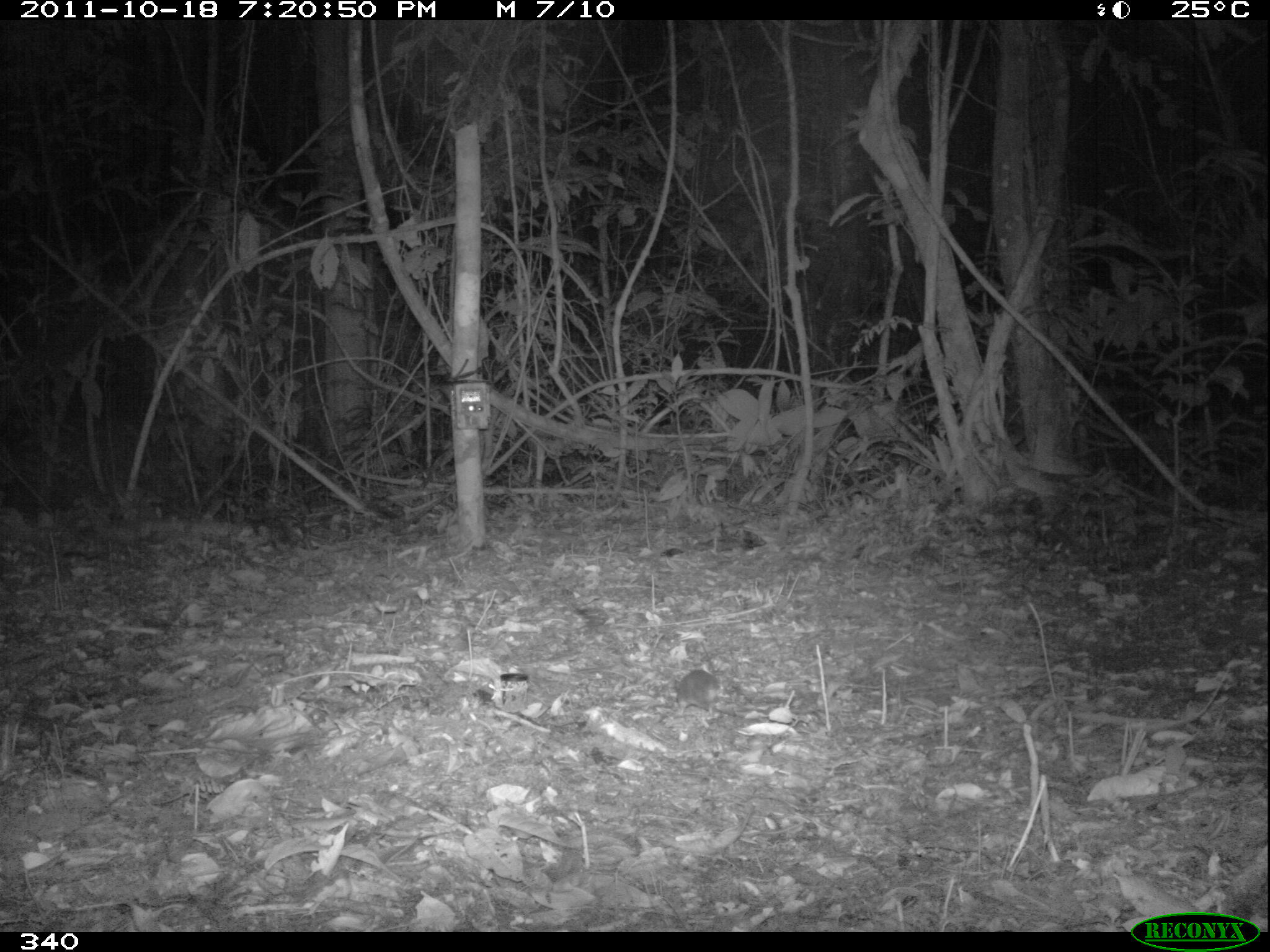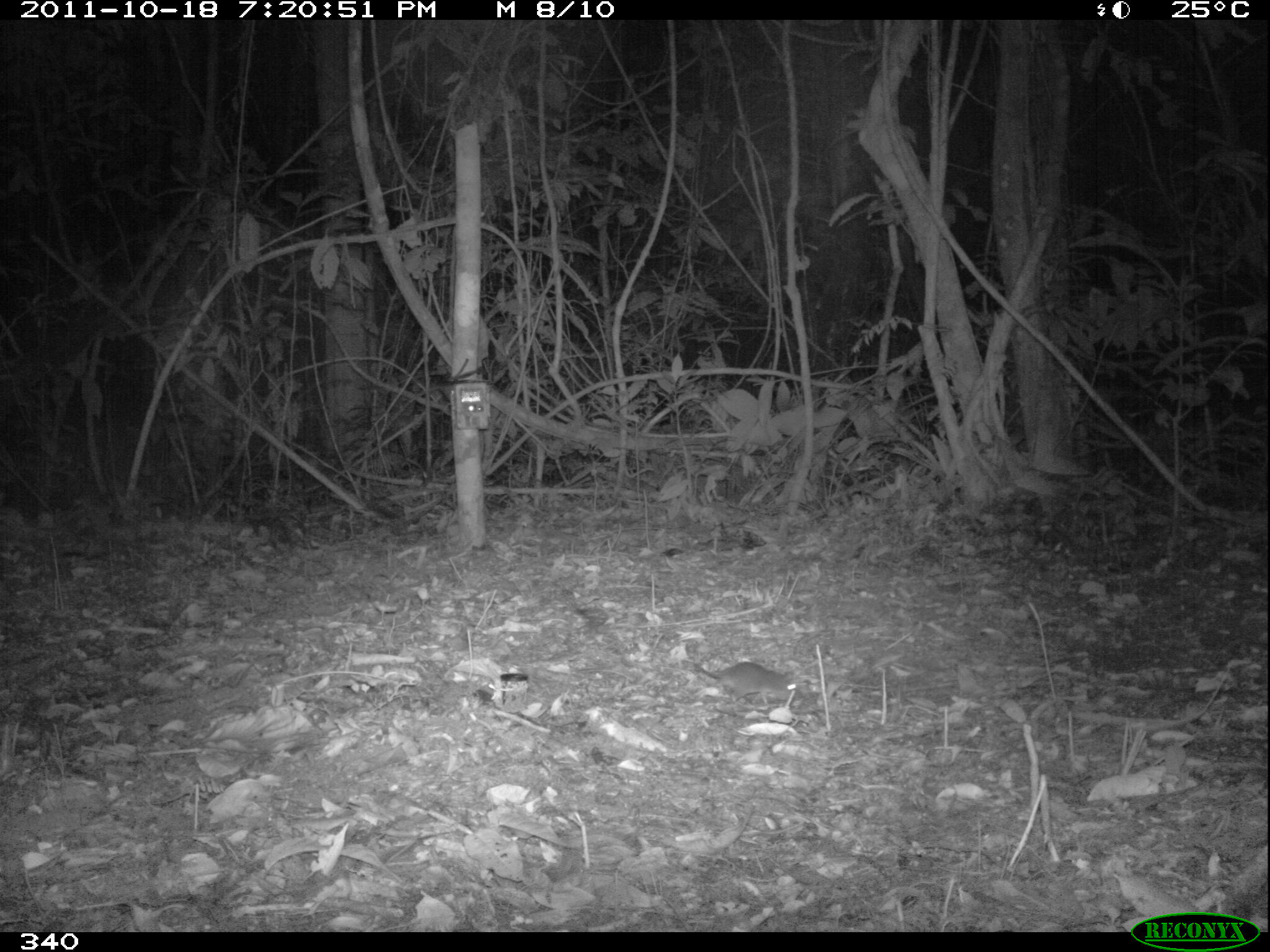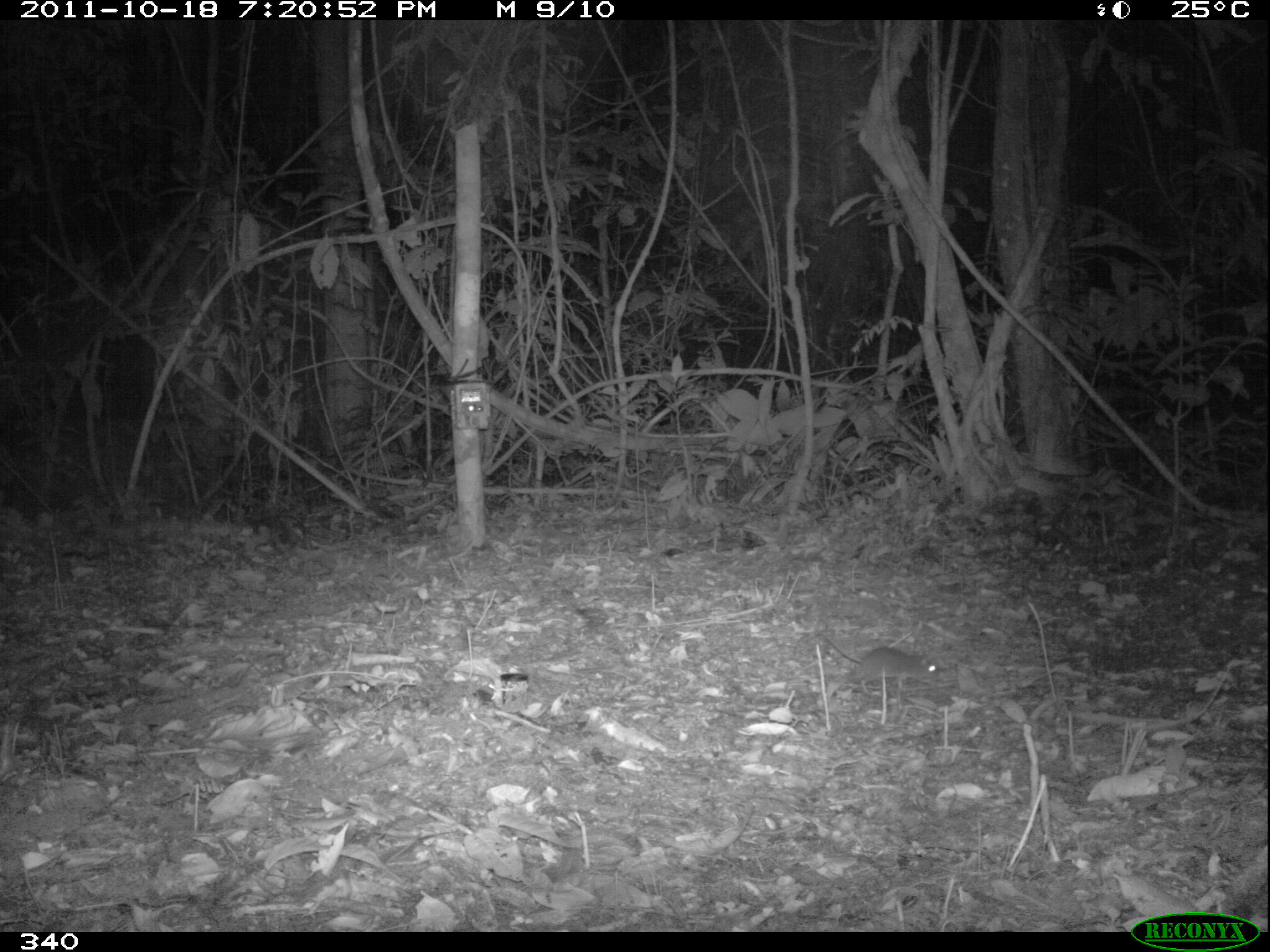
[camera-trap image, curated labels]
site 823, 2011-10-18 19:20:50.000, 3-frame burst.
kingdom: Animalia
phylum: Chordata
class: Mammalia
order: Rodentia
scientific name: Rodentia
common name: rodents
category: unknown rodent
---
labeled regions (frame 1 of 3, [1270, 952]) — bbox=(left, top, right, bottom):
unknown rodent: bbox=(675, 669, 722, 719)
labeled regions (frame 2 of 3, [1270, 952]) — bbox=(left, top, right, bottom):
unknown rodent: bbox=(679, 660, 797, 703)